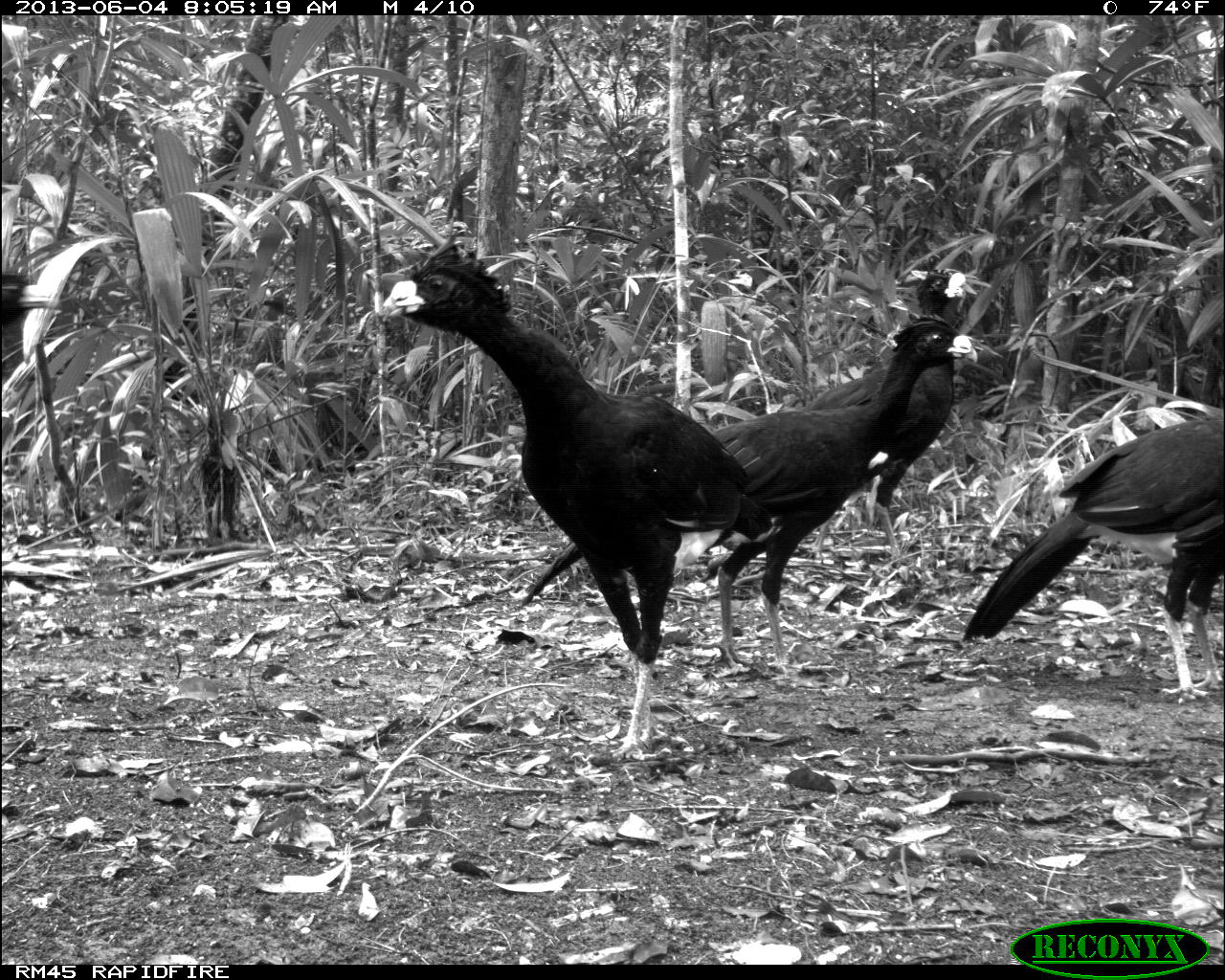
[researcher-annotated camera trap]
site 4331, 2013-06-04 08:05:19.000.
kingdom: Animalia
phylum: Chordata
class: Aves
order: Galliformes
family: Cracidae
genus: Crax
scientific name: Crax rubra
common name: great curassow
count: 5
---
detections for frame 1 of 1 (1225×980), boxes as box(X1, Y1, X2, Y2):
crax rubra: box(377, 245, 776, 761); box(519, 310, 978, 674); box(958, 415, 1223, 706); box(798, 265, 979, 572); box(0, 270, 58, 329)